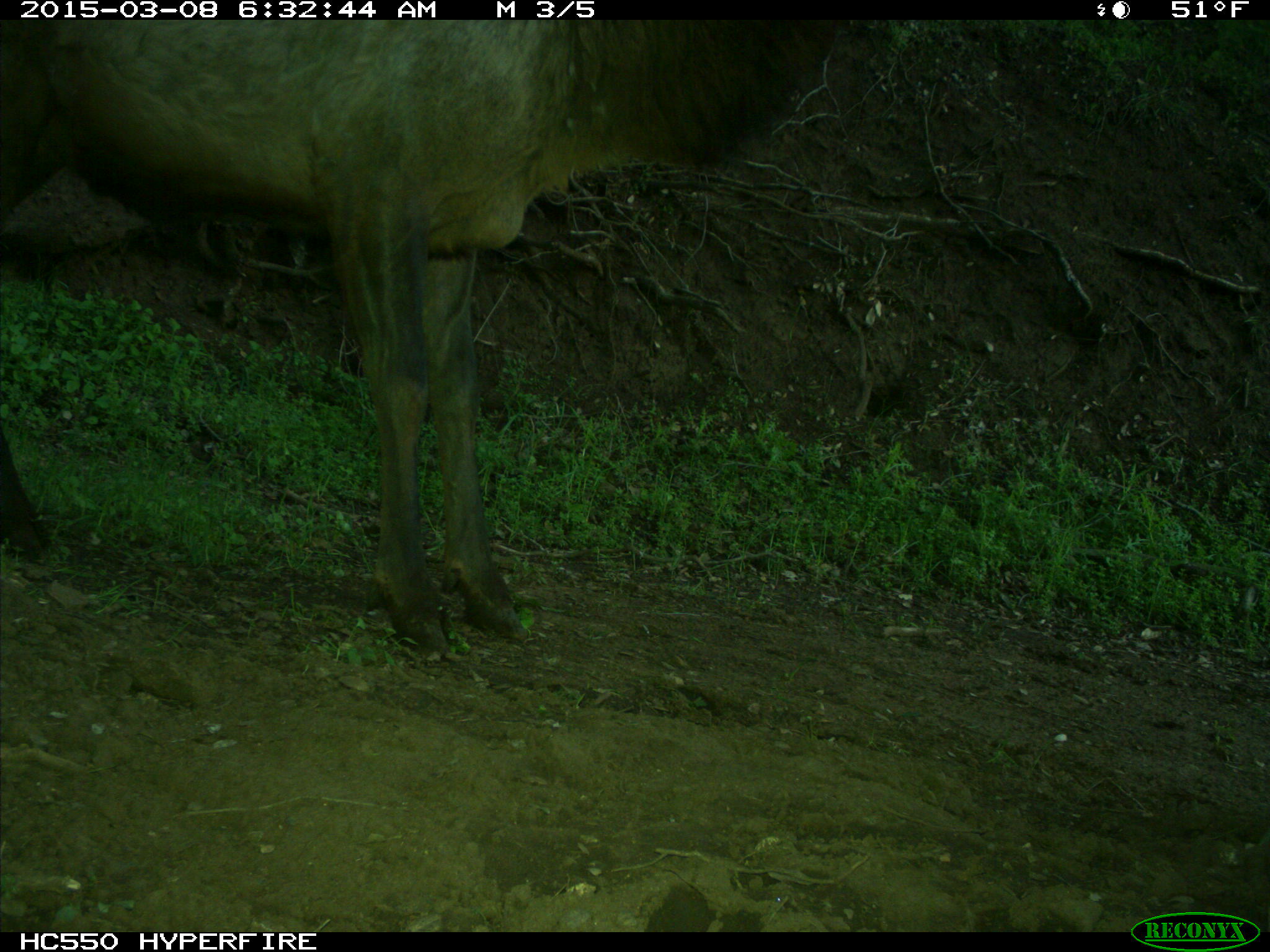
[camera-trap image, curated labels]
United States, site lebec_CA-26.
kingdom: Animalia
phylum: Chordata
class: Mammalia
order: Artiodactyla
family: Cervidae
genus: Cervus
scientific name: Cervus canadensis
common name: elk